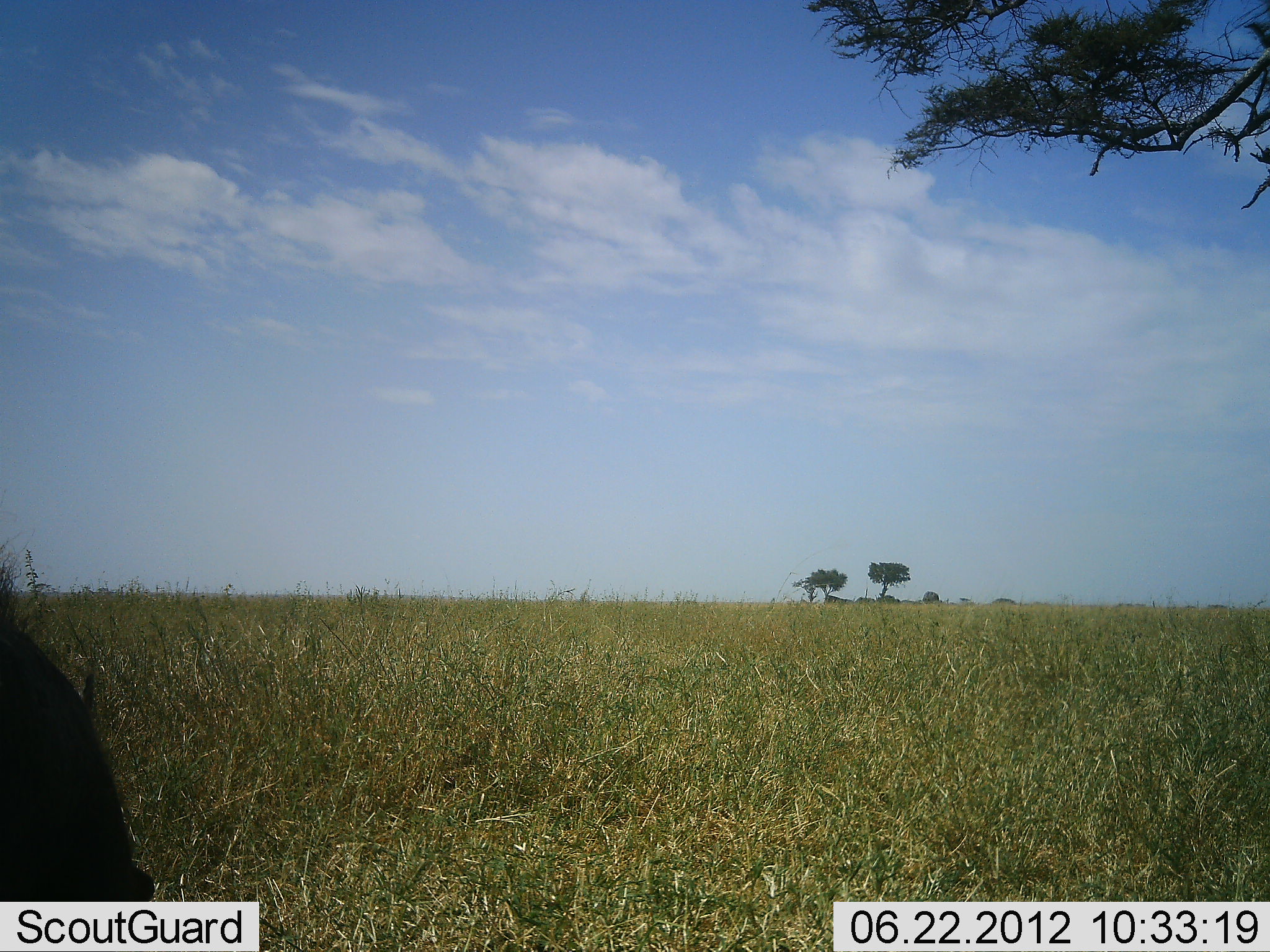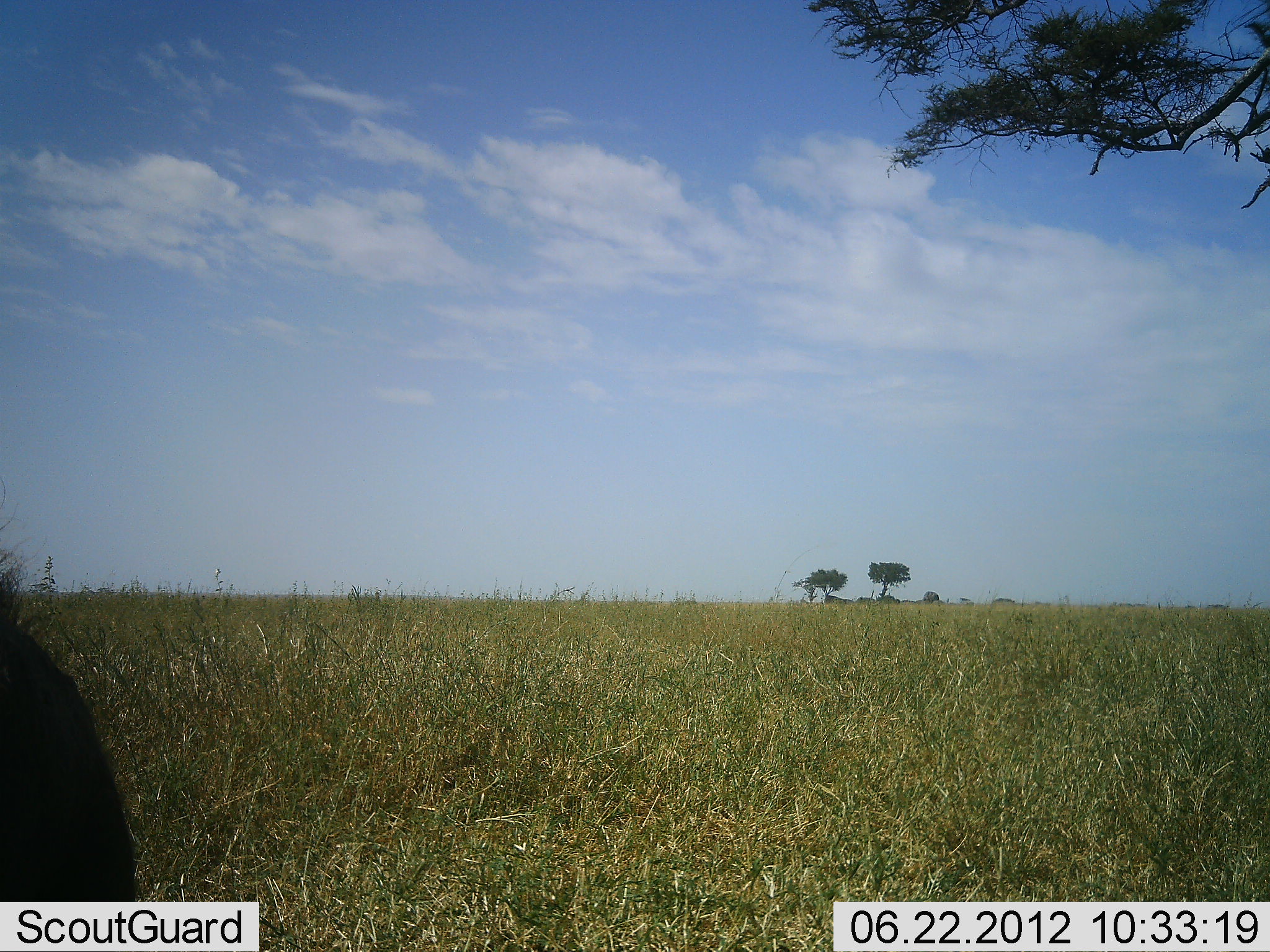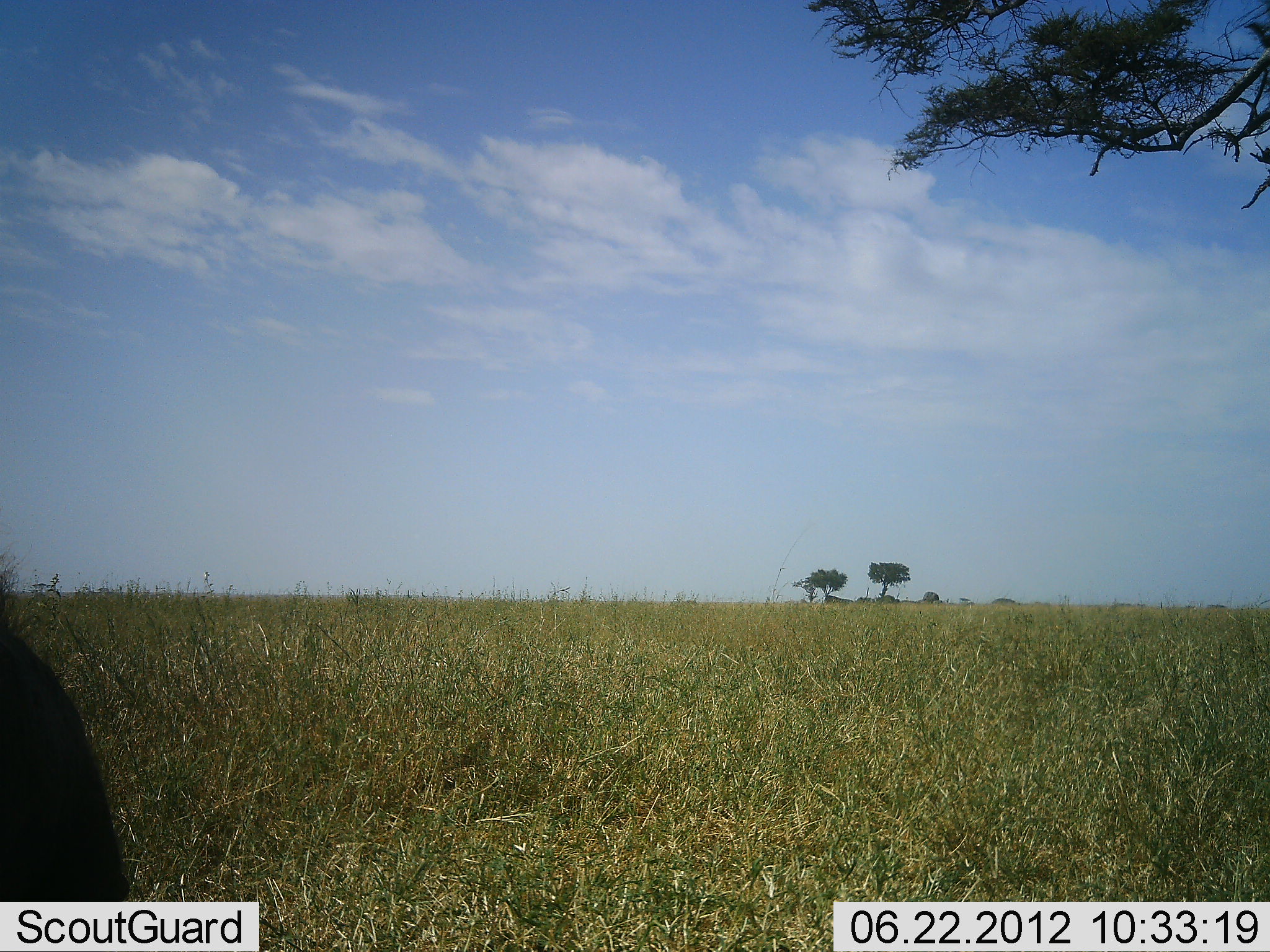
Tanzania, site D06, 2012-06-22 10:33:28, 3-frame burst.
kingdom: Animalia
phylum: Chordata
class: Mammalia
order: Artiodactyla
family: Bovidae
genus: Connochaetes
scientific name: Connochaetes taurinus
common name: blue wildebeest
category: wildebeest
Wildebeest (blue wildebeest) (Connochaetes taurinus), count 1. Behavior (volunteer vote fractions): standing 67%, resting 0%, moving 0%, interacting 0%. Young present (vote fraction): 0%. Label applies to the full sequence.